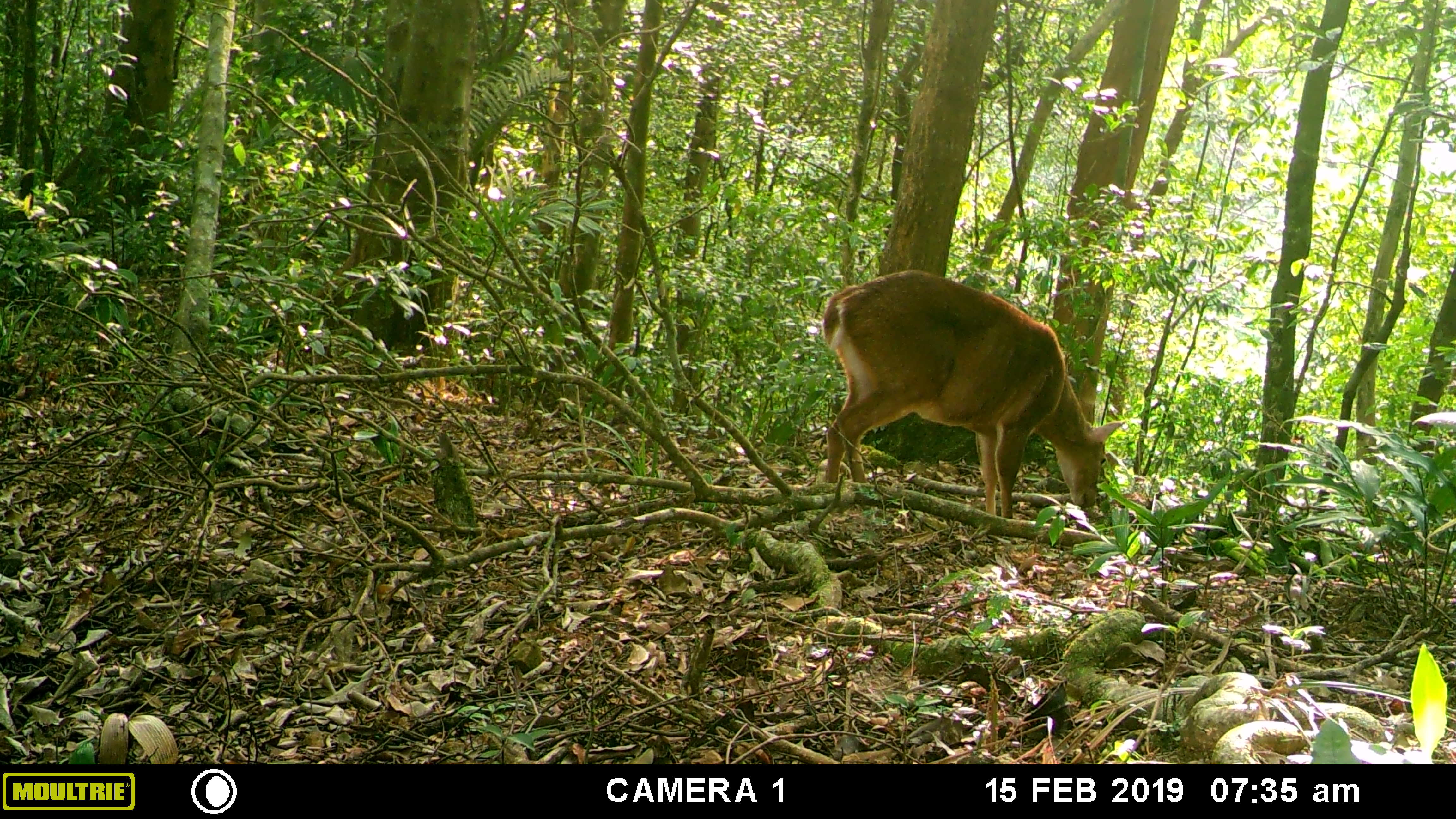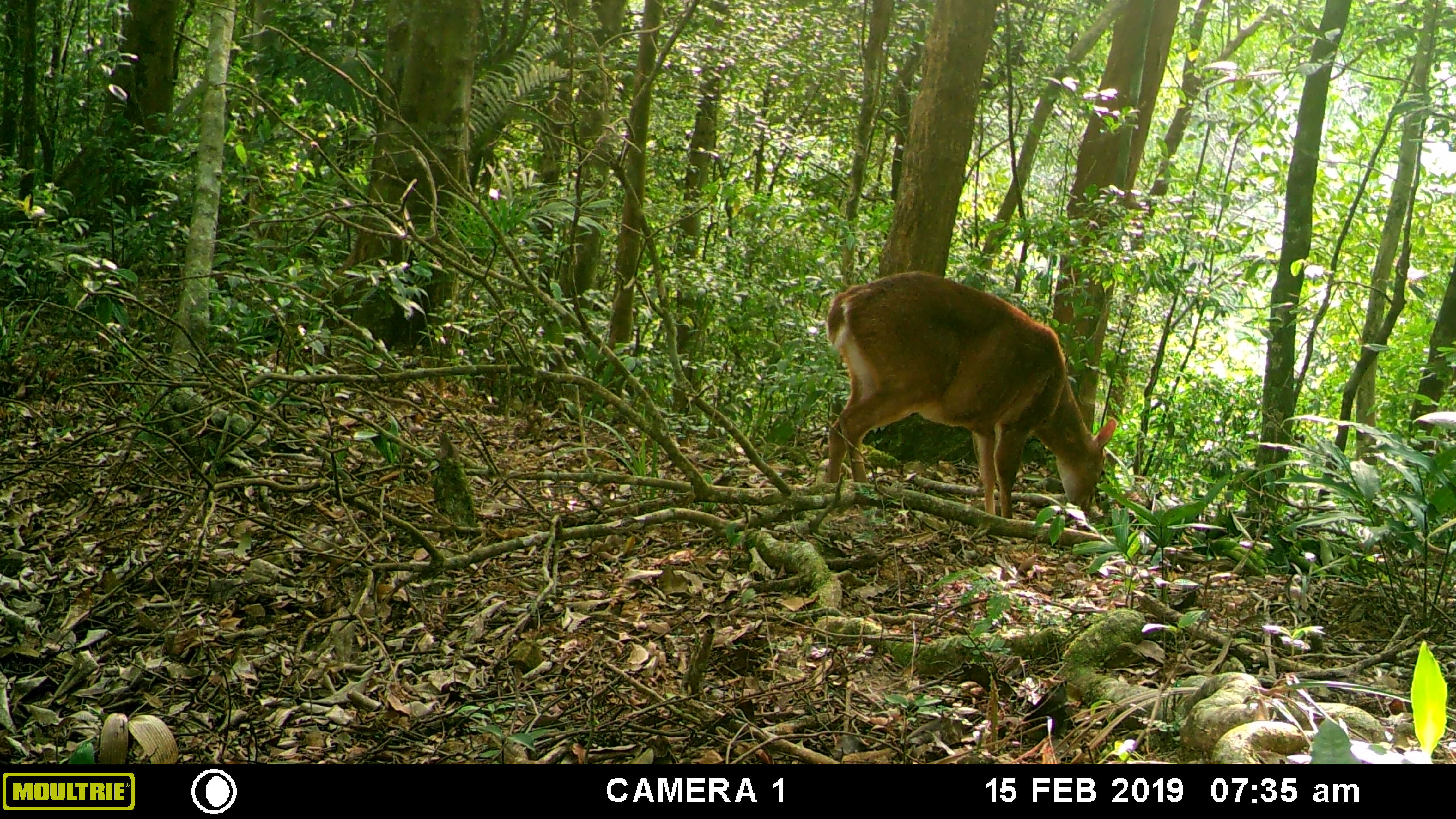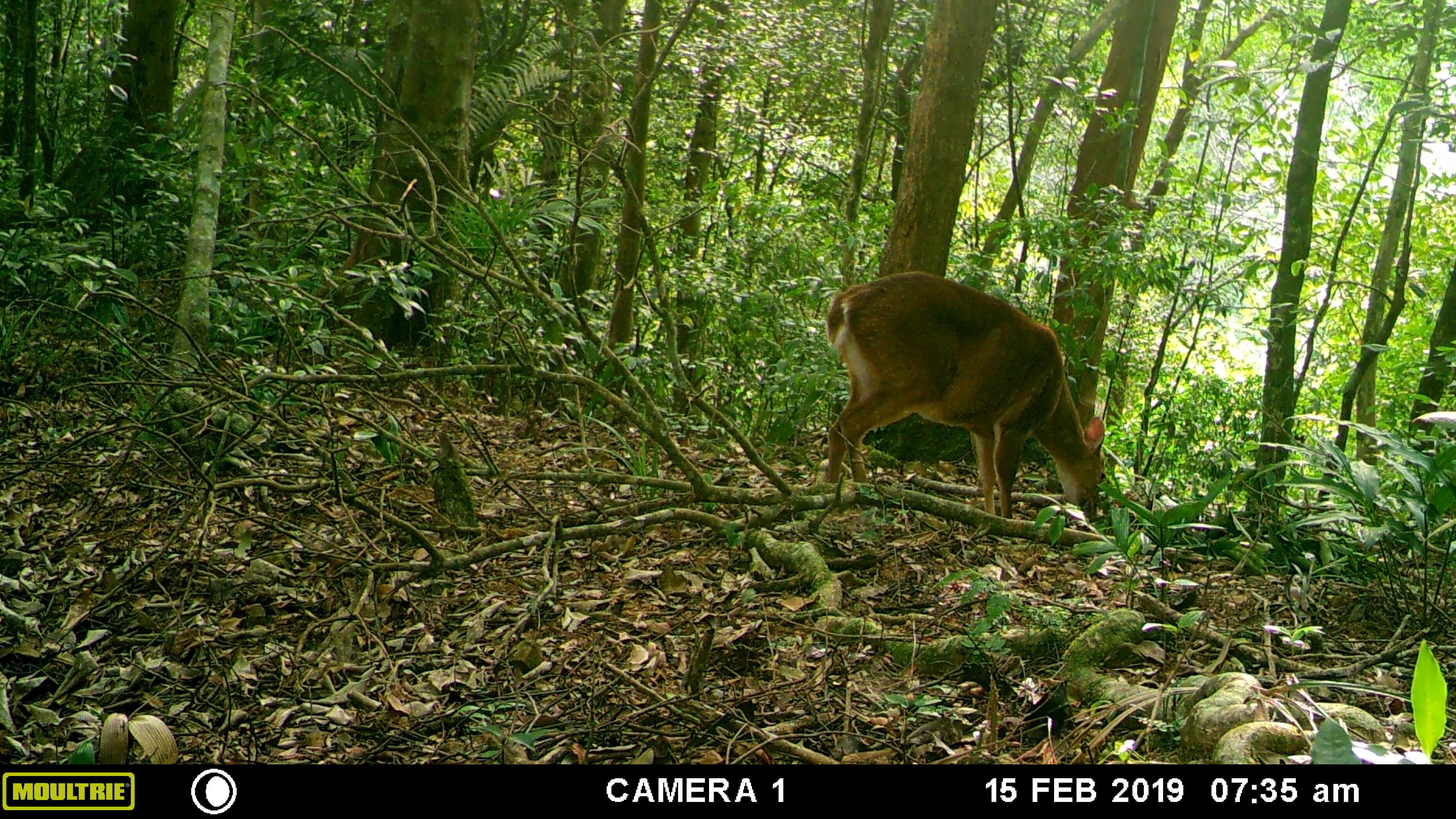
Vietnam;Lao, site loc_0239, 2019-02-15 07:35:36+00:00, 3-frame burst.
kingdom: Animalia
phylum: Chordata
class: Mammalia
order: Artiodactyla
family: Cervidae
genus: Muntiacus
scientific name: Muntiacus vuquangensis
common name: large-antlered muntjac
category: large antlered muntjac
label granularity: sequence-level